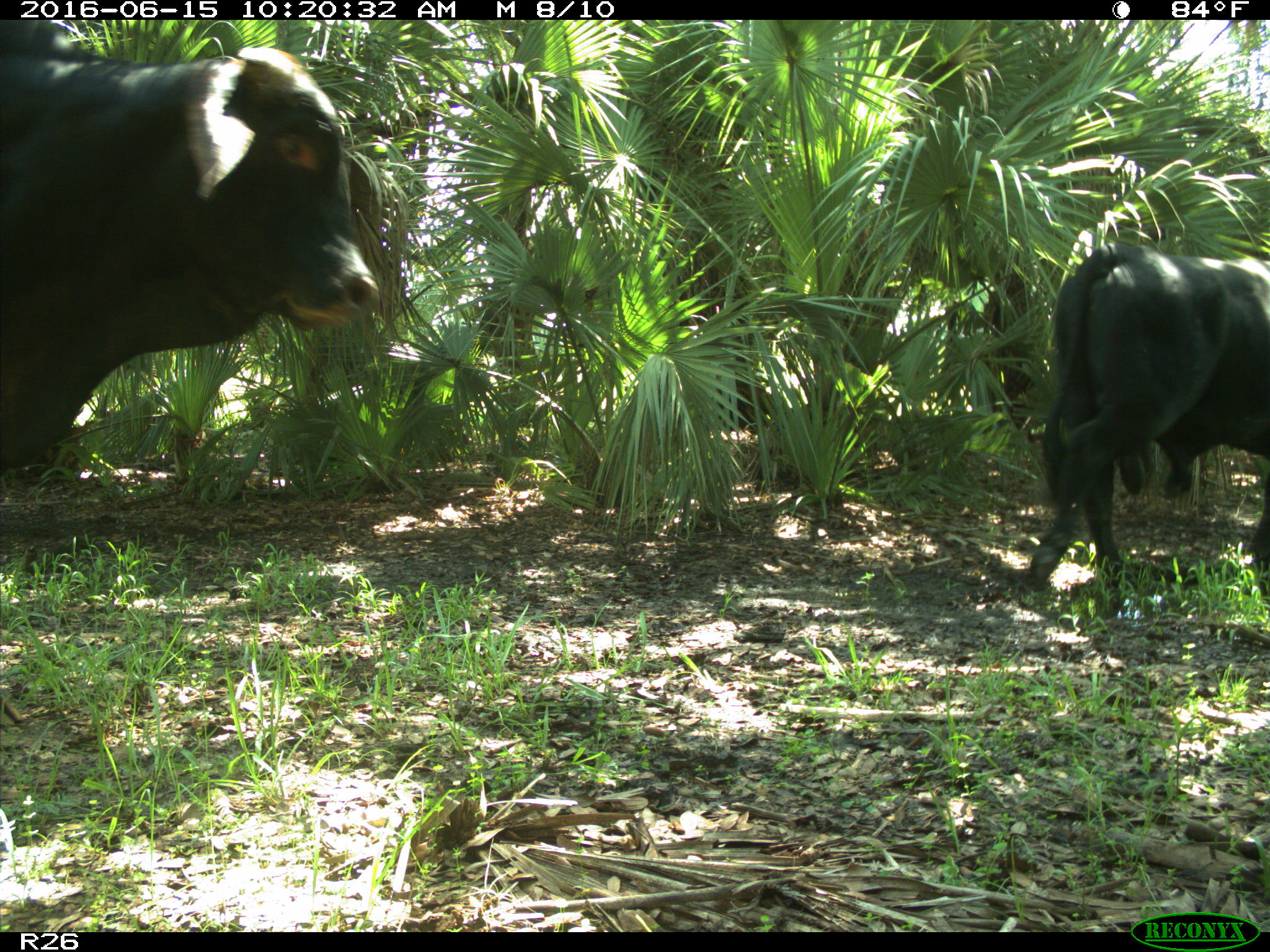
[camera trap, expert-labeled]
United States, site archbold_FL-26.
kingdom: Animalia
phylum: Chordata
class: Mammalia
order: Artiodactyla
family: Bovidae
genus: Bos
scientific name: Bos taurus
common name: domestic cow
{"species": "Bos taurus (domestic cow)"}